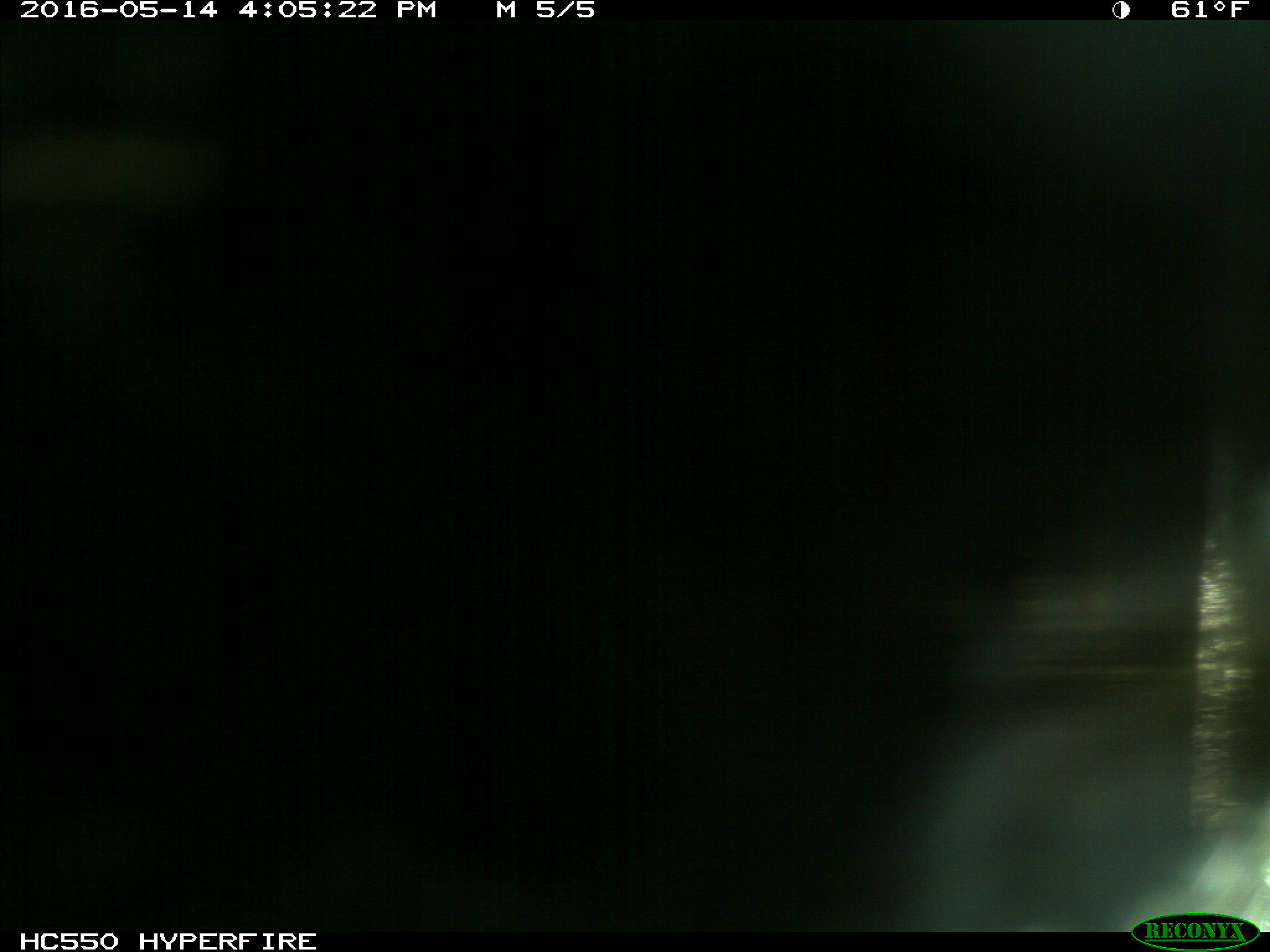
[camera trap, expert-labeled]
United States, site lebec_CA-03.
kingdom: Animalia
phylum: Chordata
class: Mammalia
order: Artiodactyla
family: Bovidae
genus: Bos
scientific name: Bos taurus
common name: domestic cow